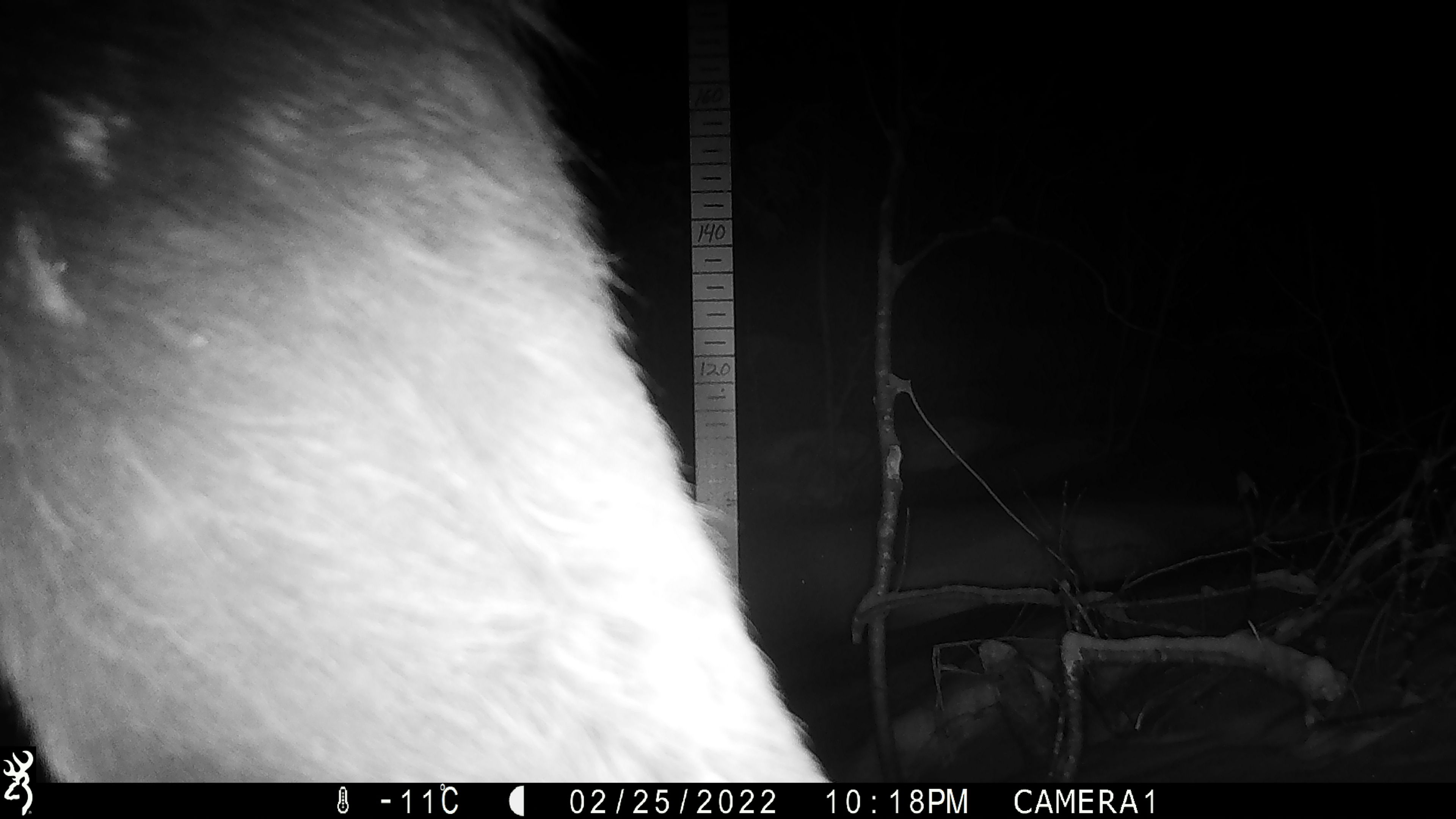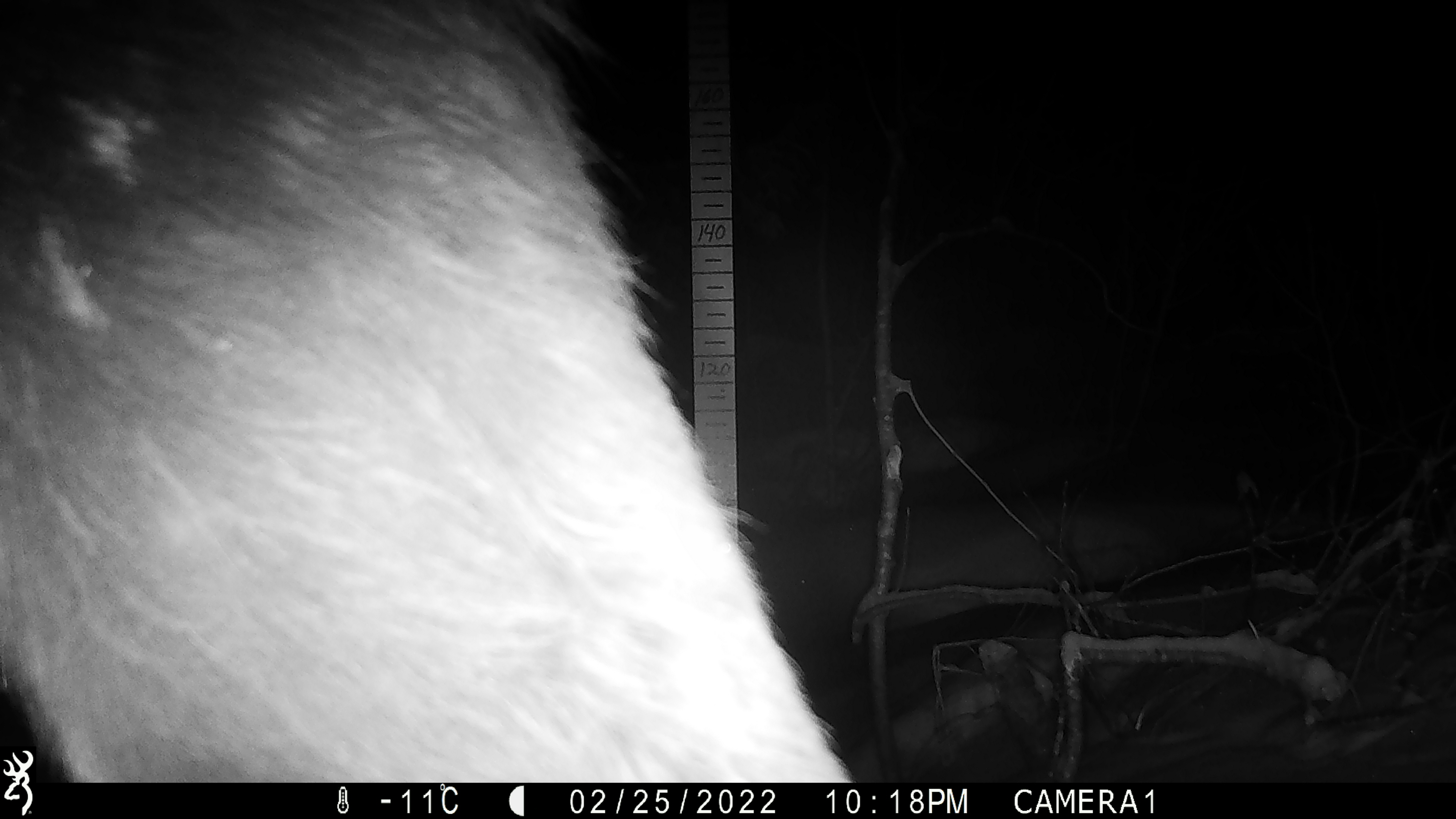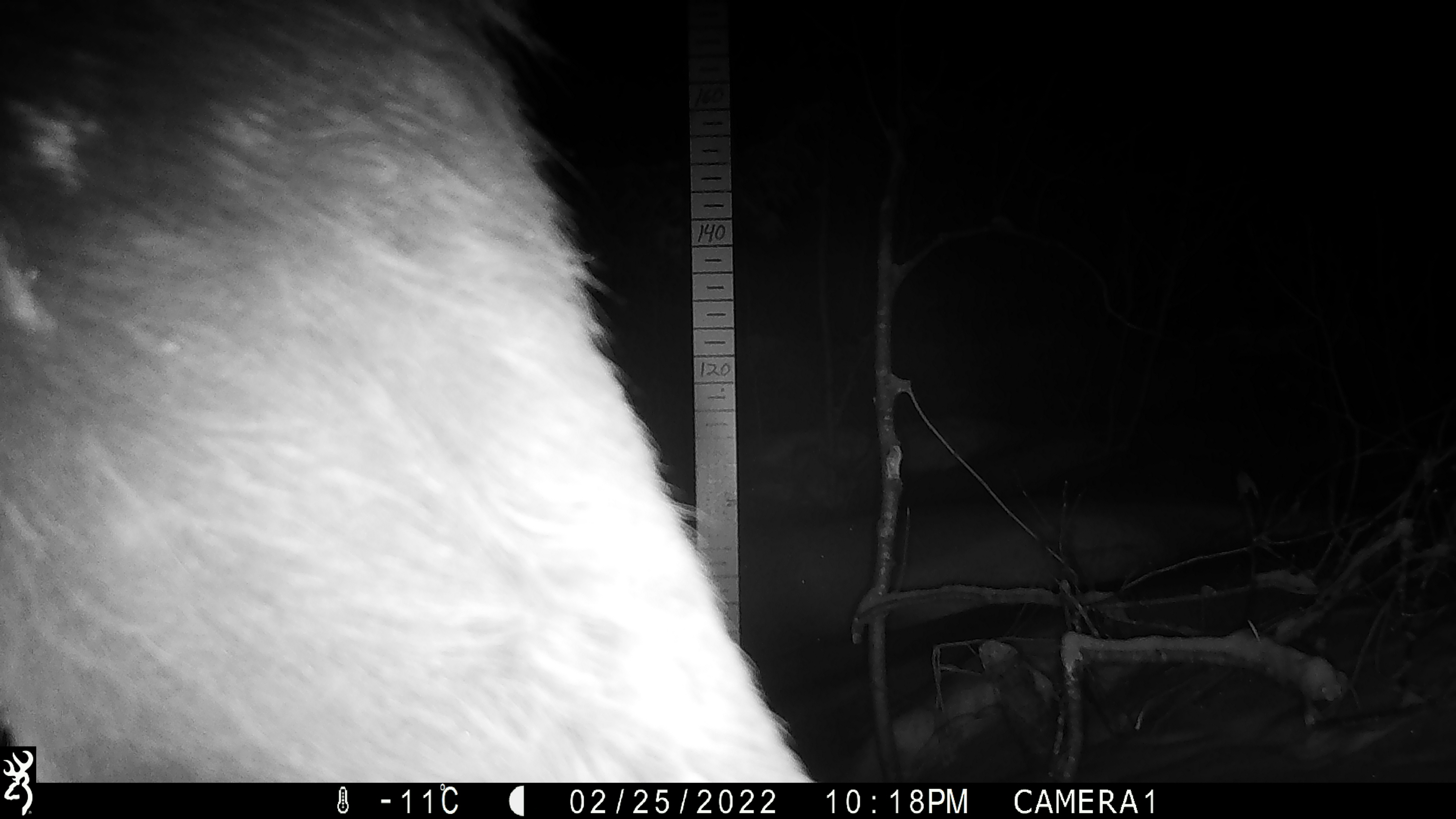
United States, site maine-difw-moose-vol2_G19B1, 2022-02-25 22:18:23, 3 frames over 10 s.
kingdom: Animalia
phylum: Chordata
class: Mammalia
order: Artiodactyla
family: Cervidae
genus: Alces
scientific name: Alces alces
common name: moose